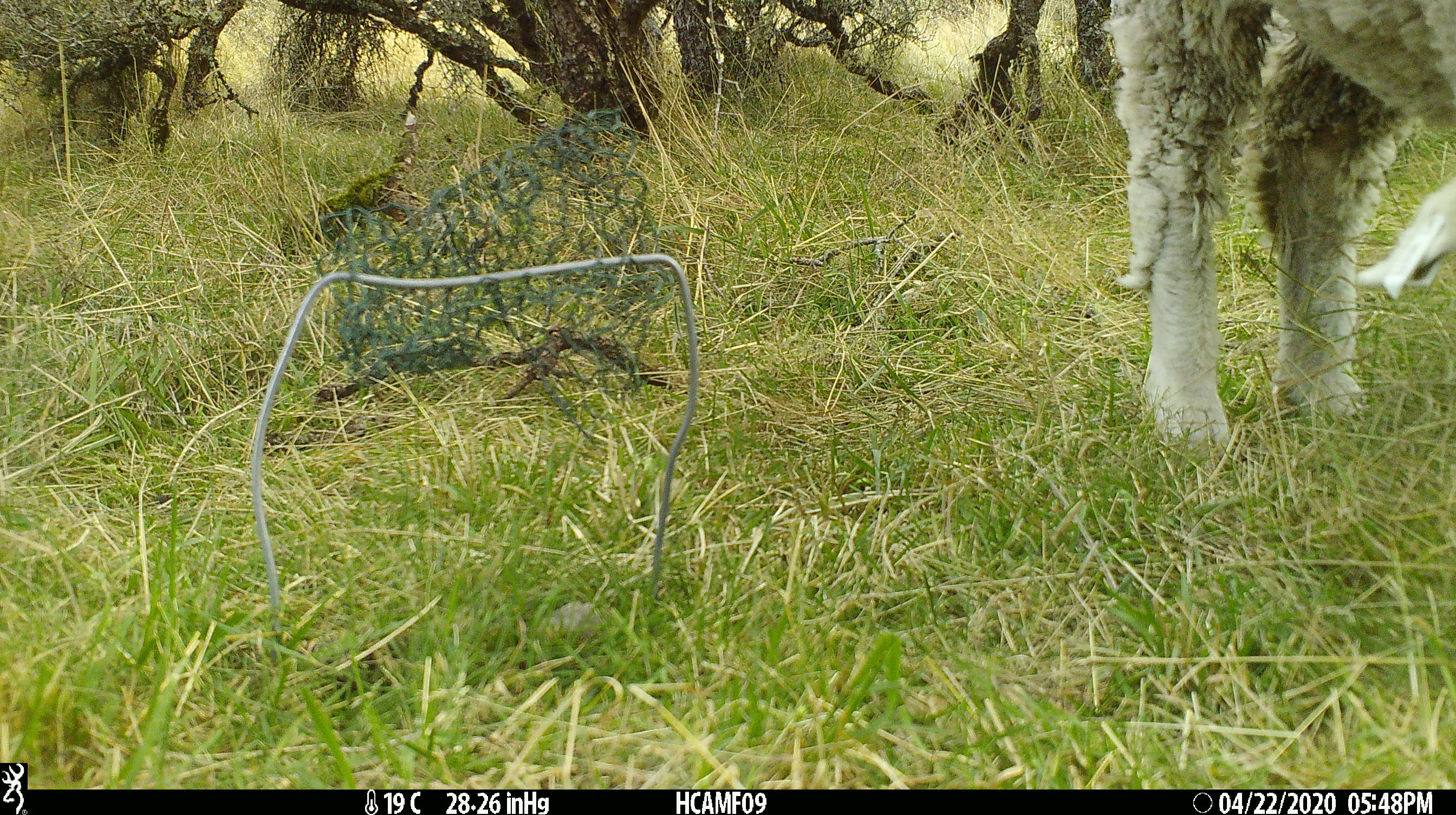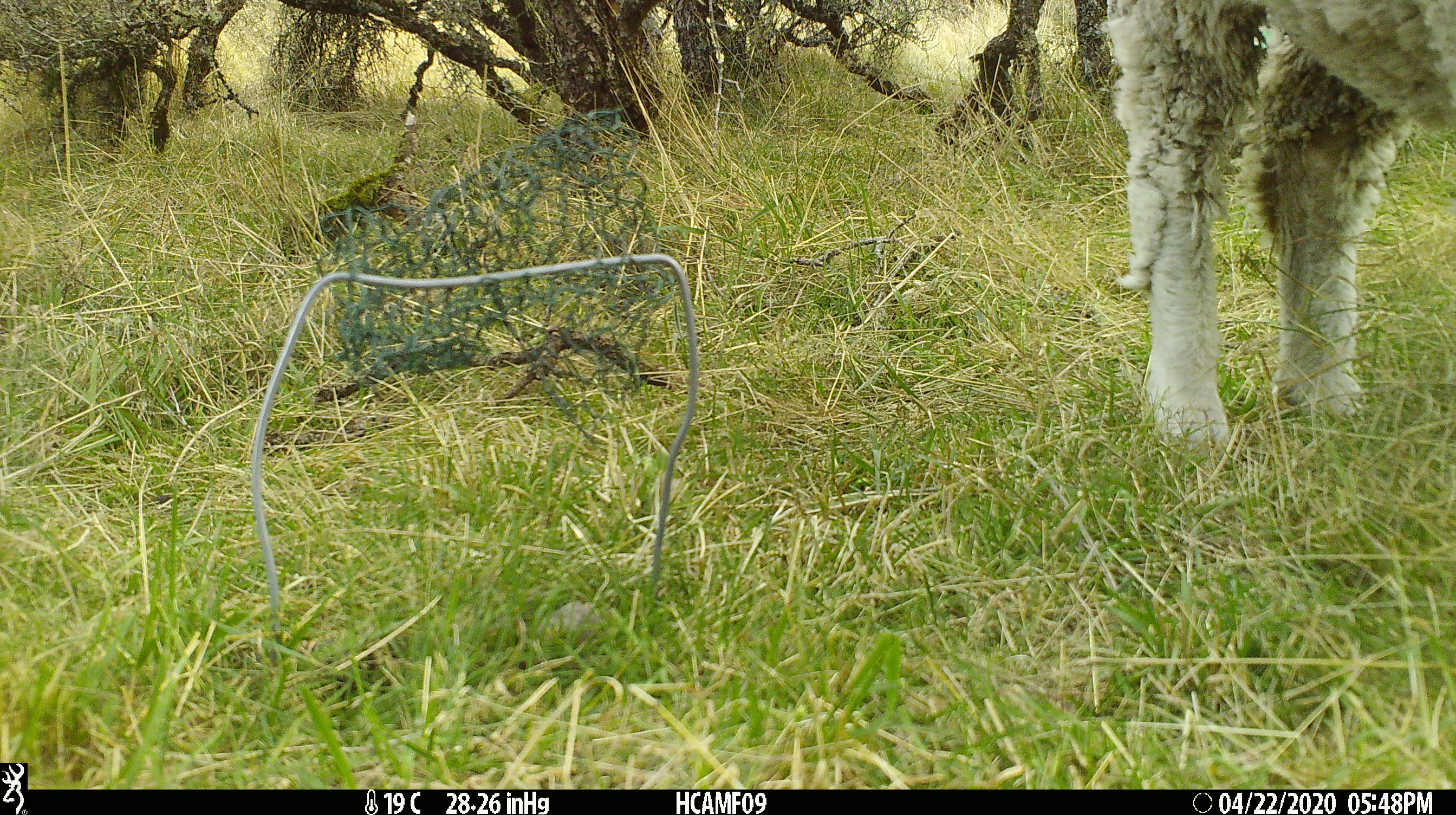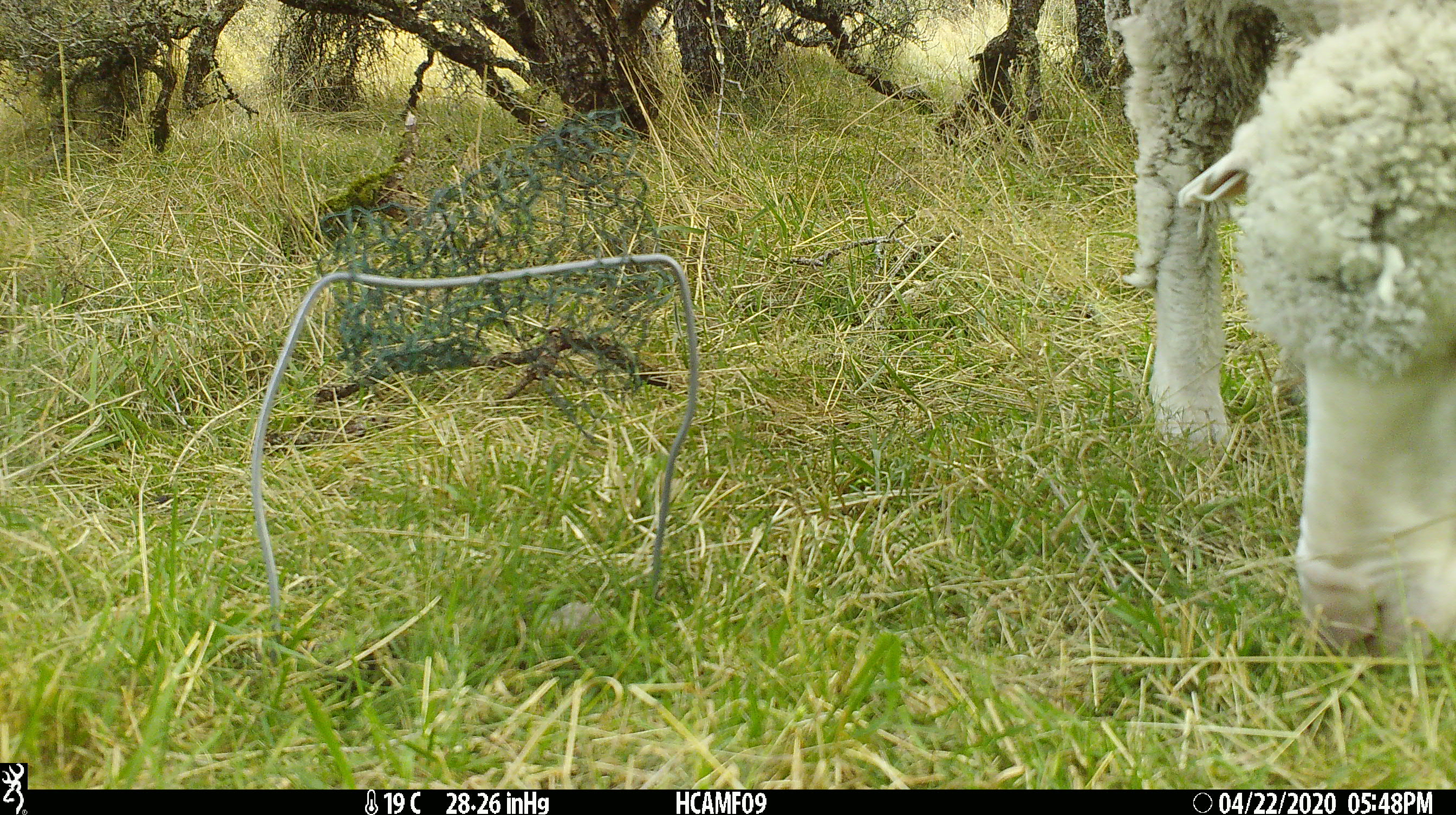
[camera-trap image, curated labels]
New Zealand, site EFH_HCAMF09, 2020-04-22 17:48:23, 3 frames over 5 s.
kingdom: Animalia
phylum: Chordata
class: Mammalia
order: Artiodactyla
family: Bovidae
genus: Ovis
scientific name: Ovis aries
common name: domestic sheep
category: sheep